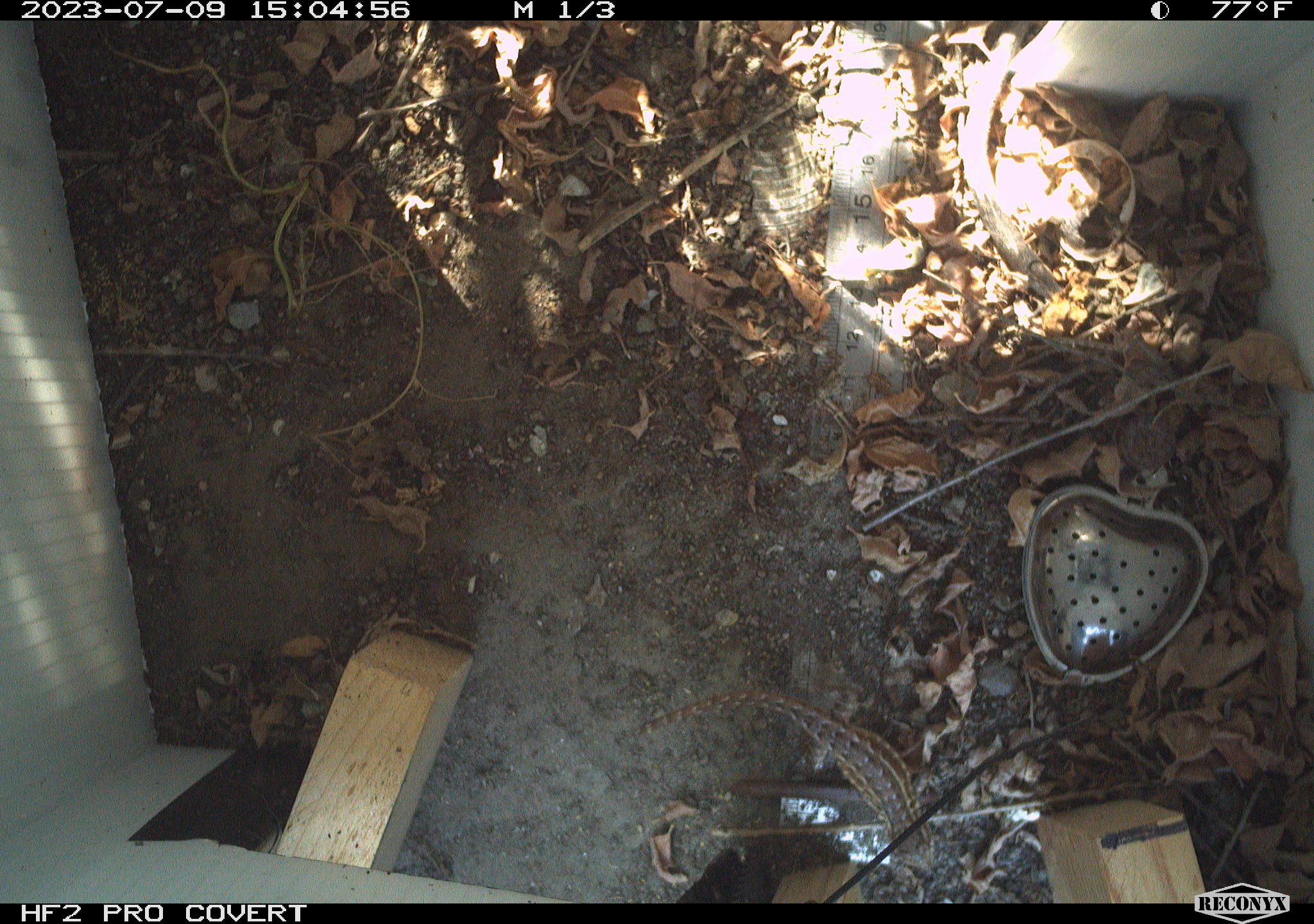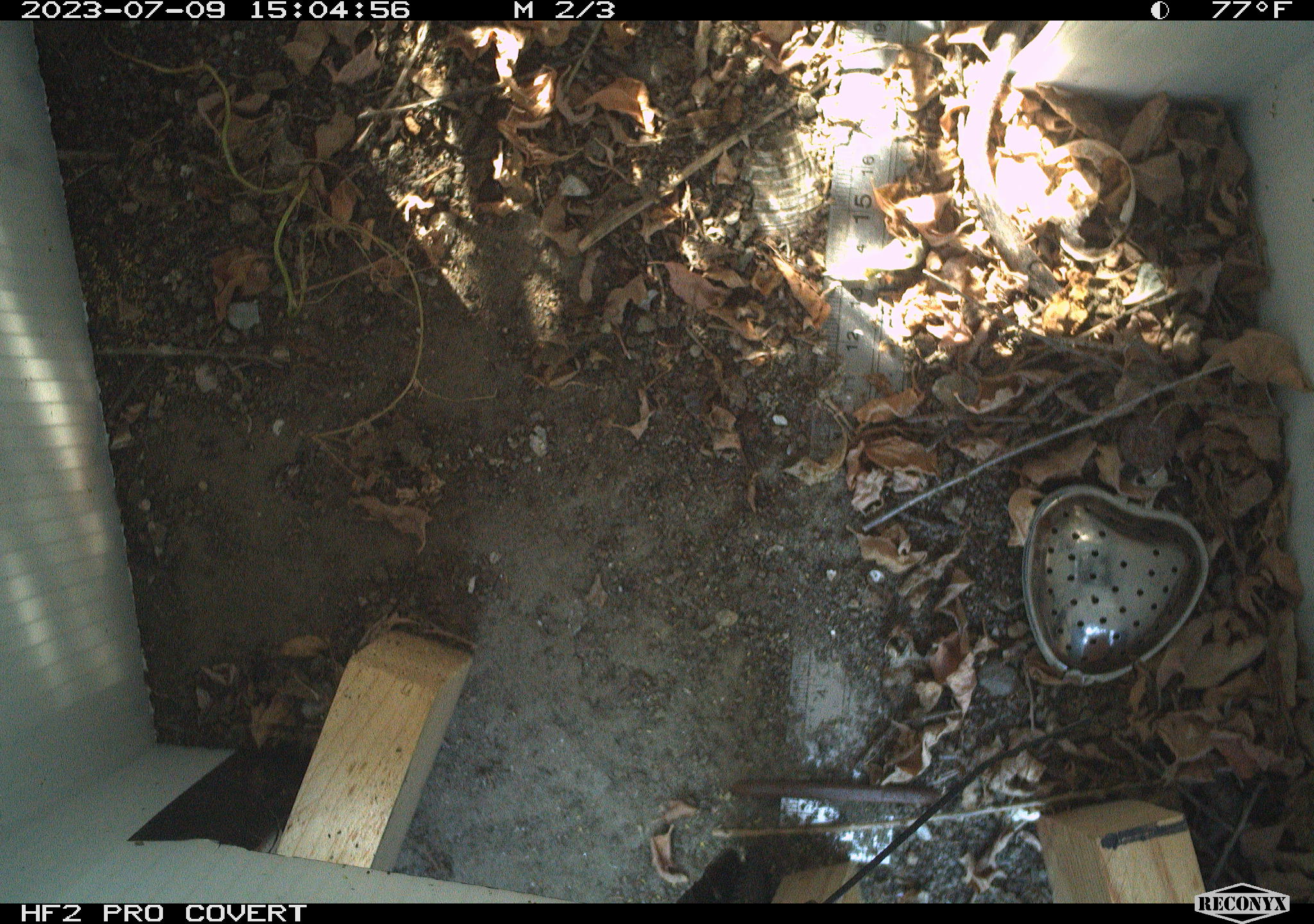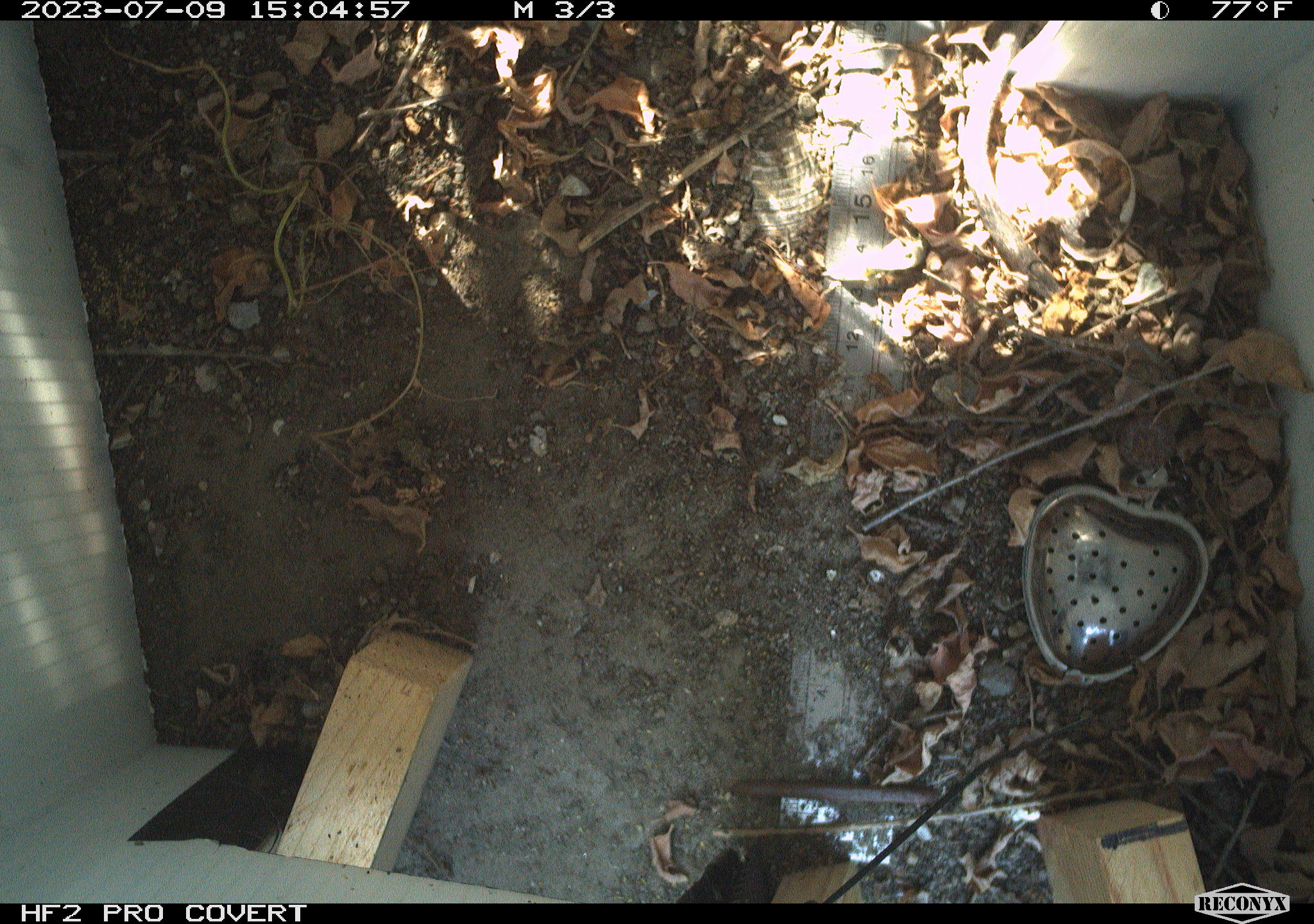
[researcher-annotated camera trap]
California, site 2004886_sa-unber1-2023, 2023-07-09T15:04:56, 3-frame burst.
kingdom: Animalia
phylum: Chordata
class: Reptilia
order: Squamata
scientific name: Squamata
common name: lizards and snakes